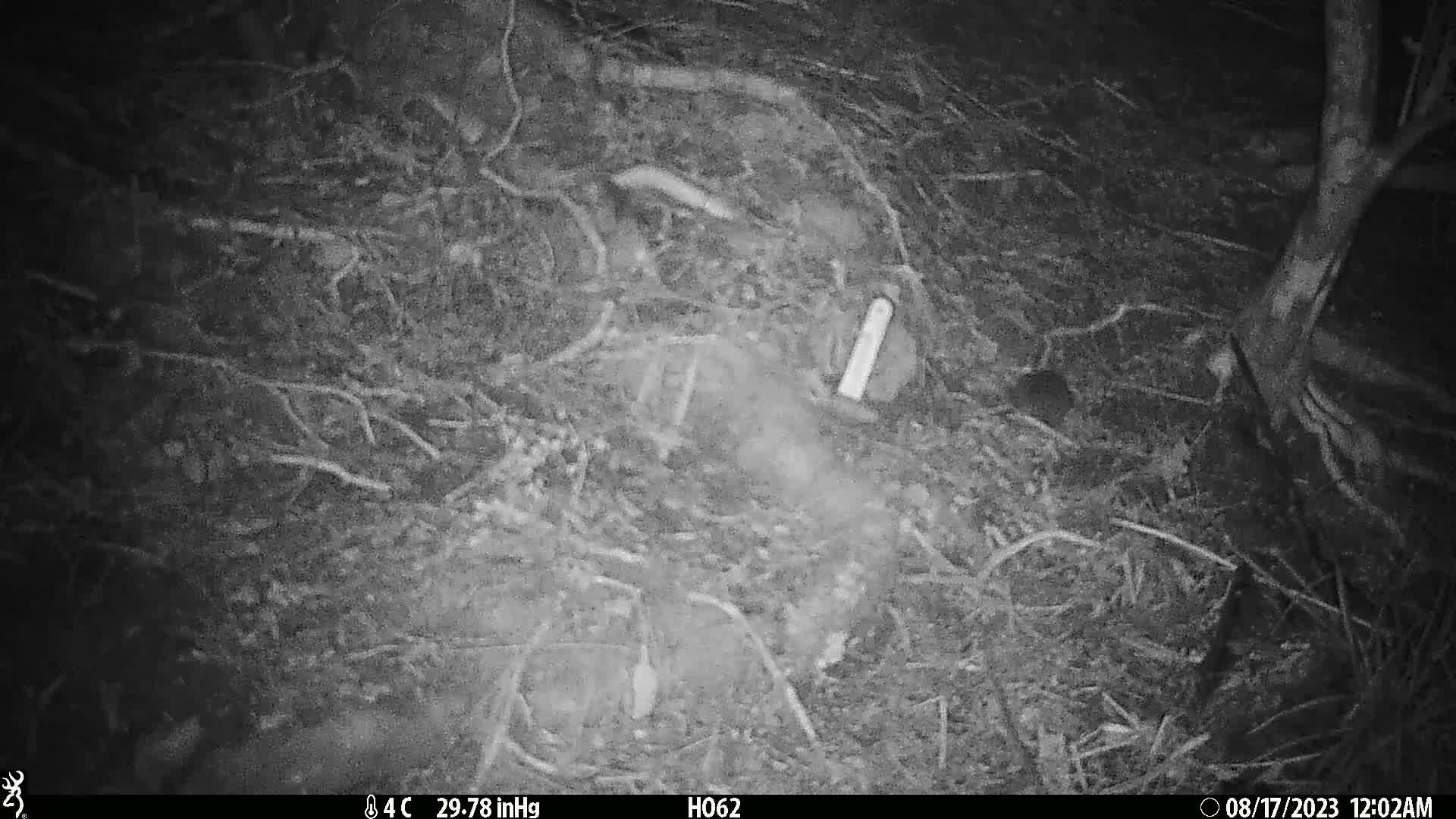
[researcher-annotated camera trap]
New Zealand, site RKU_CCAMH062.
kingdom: Animalia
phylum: Chordata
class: Mammalia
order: Rodentia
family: Muridae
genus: Rattus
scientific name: Rattus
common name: rat